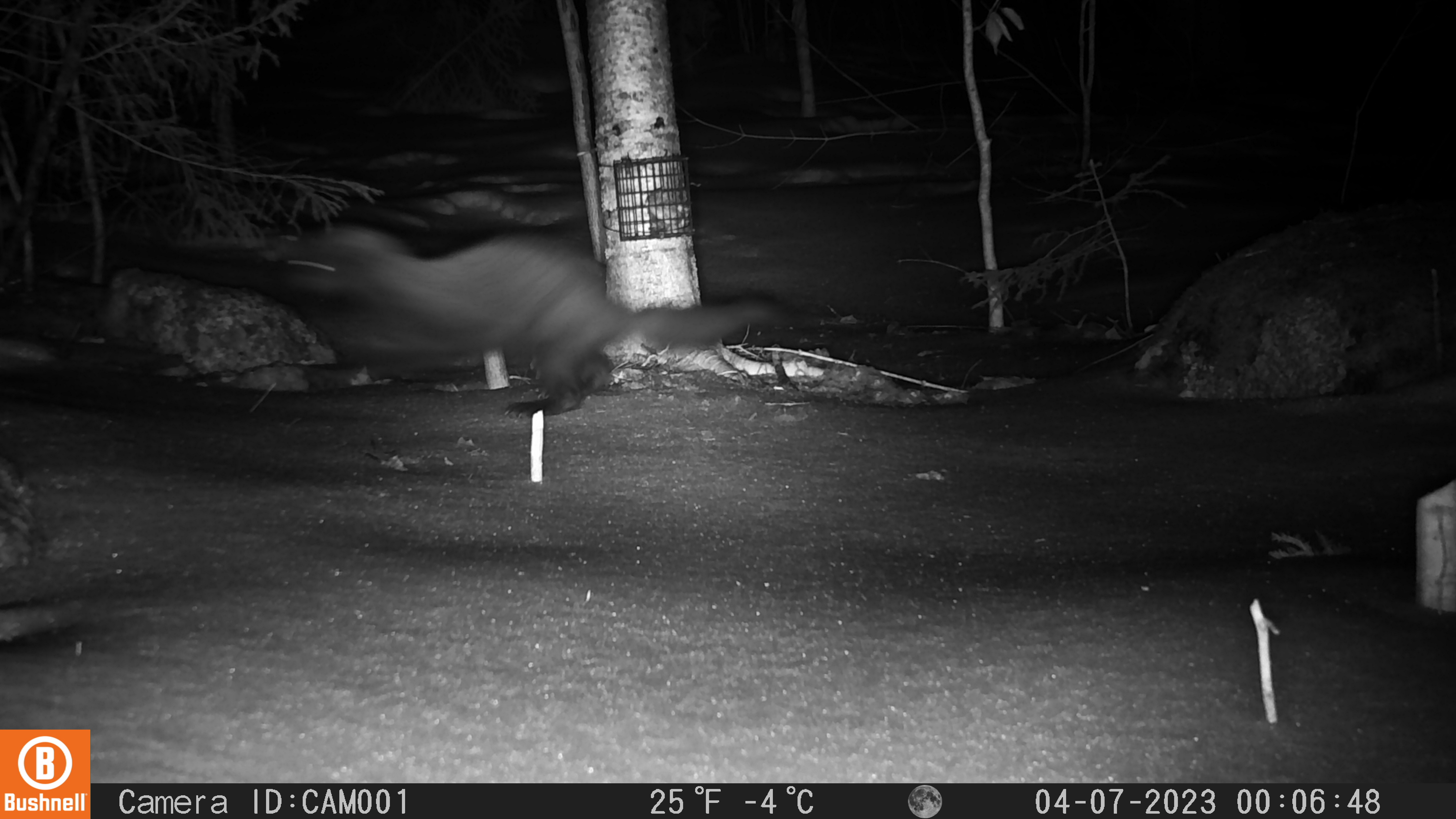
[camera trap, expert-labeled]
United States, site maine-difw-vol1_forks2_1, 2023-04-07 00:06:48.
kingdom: Animalia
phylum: Chordata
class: Mammalia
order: Carnivora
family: Mustelidae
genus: Pekania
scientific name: Pekania pennanti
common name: fisher